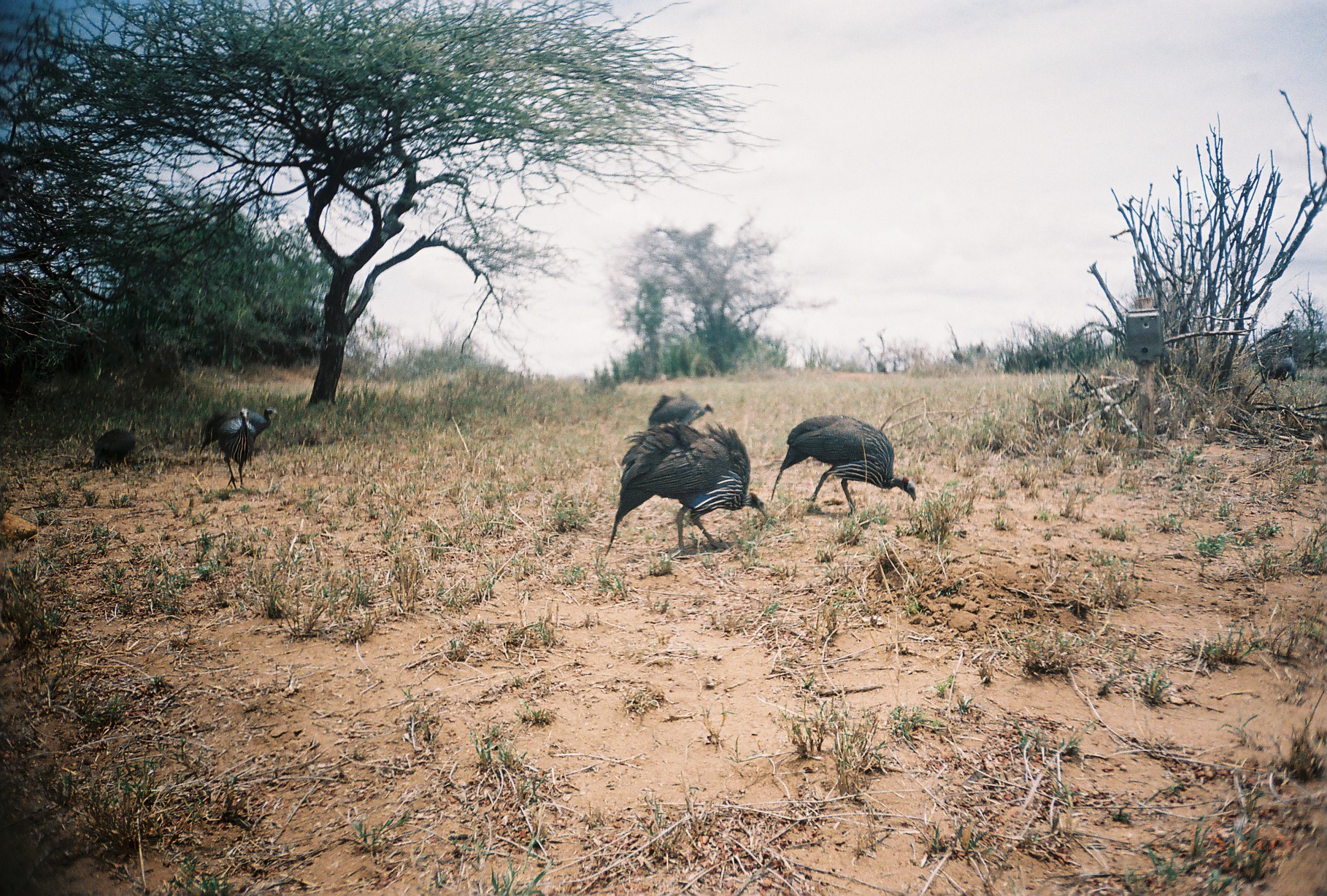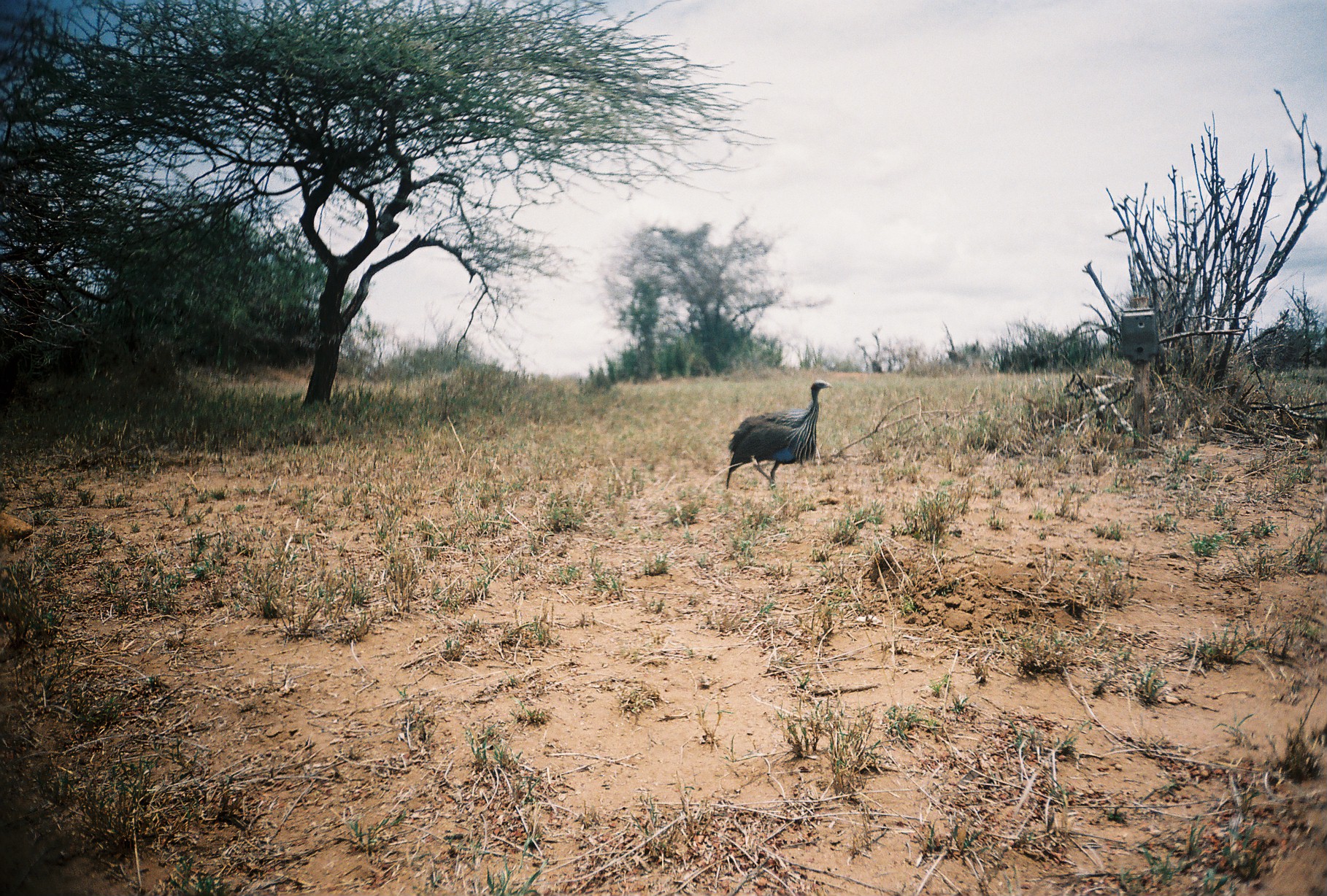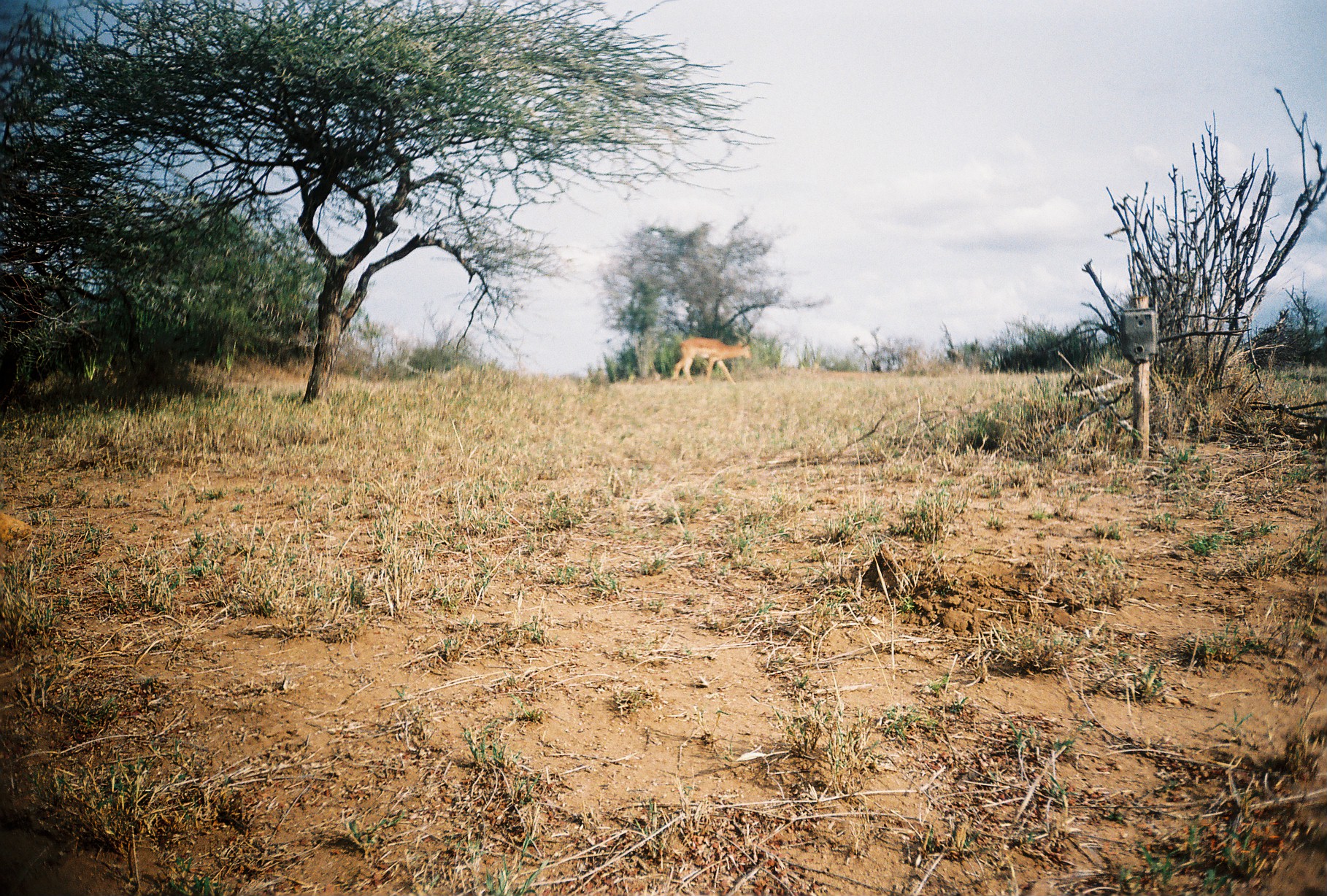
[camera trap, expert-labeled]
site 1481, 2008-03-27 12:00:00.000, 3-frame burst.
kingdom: Animalia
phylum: Chordata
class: Aves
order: Galliformes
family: Numididae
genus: Acryllium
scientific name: Acryllium vulturinum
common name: vulturine guineafowl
Acryllium vulturinum (vulturine guineafowl), count 7.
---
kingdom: Animalia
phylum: Chordata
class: Mammalia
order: Artiodactyla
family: Bovidae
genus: Aepyceros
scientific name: Aepyceros melampus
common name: impala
Aepyceros melampus (impala), count 1.